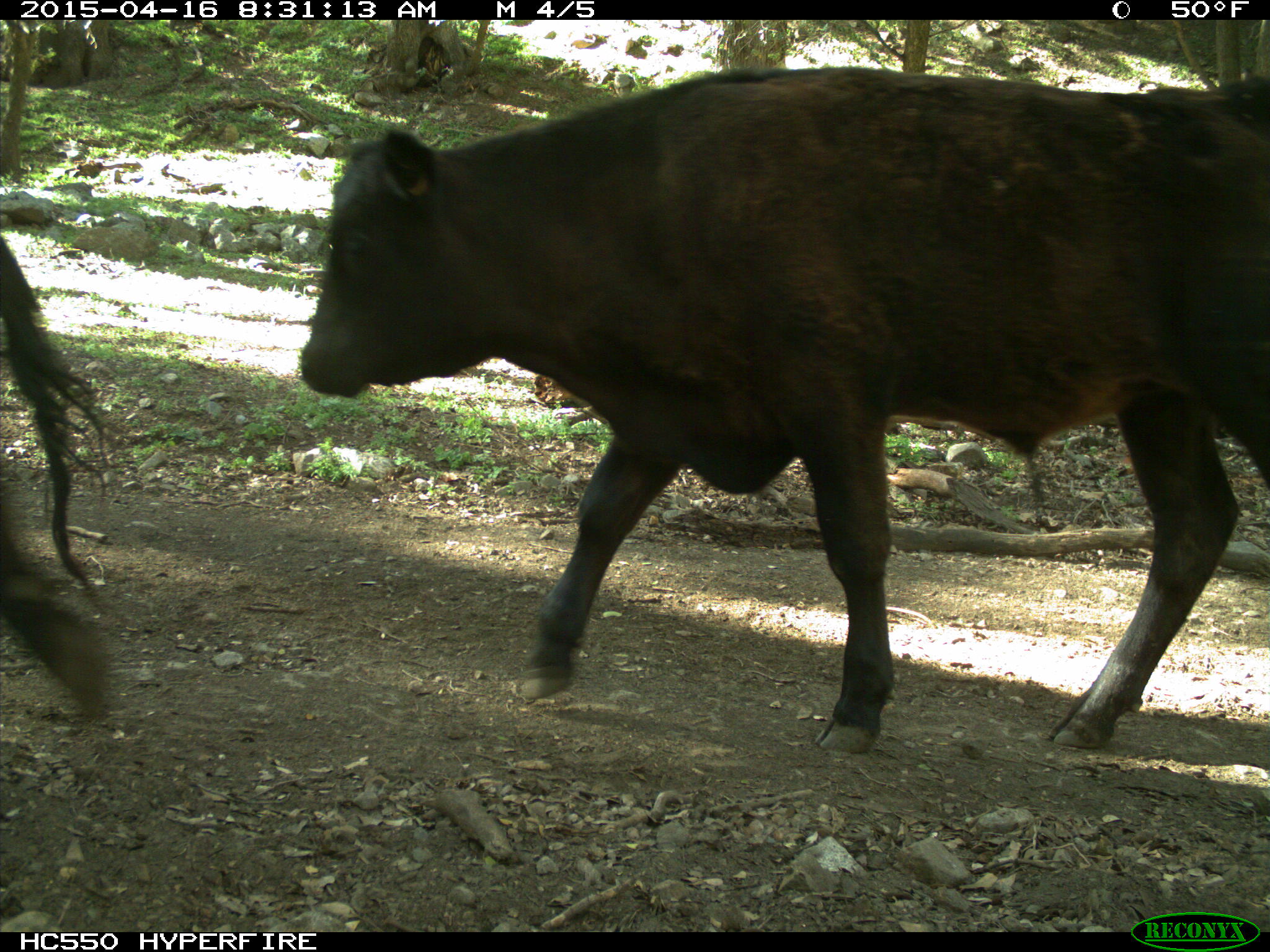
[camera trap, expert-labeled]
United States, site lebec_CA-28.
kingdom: Animalia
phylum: Chordata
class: Mammalia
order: Artiodactyla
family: Bovidae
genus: Bos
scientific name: Bos taurus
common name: domestic cow